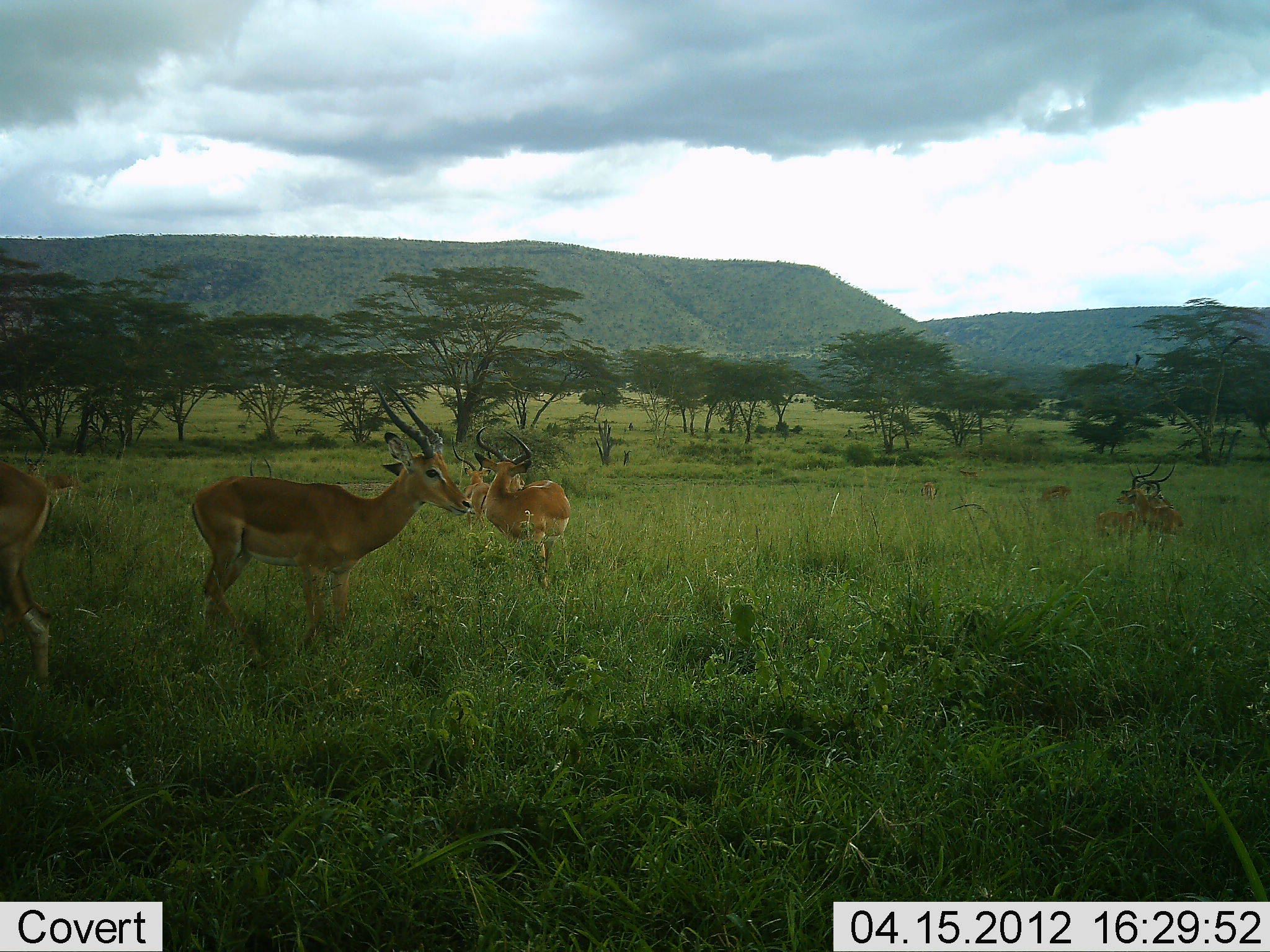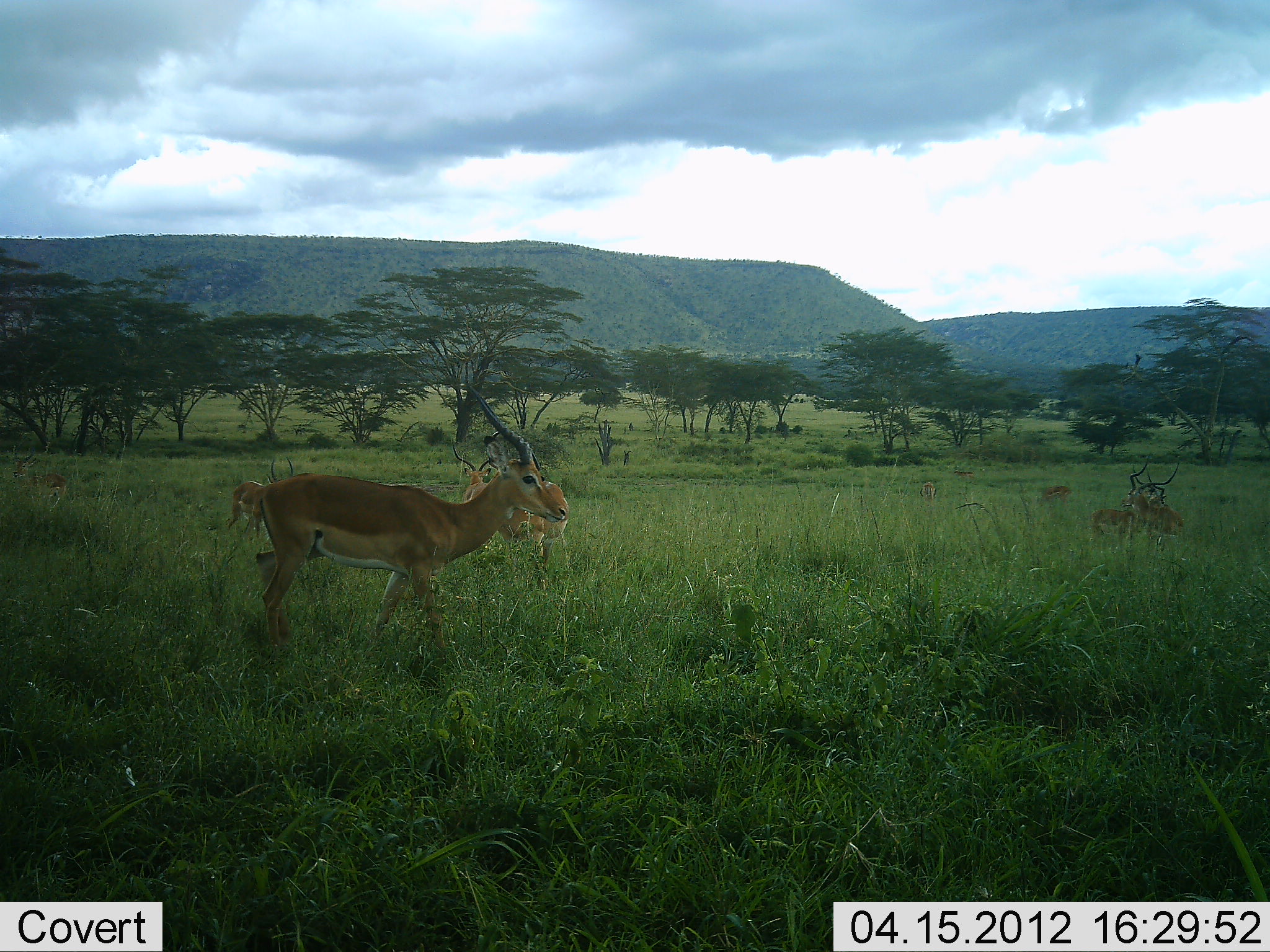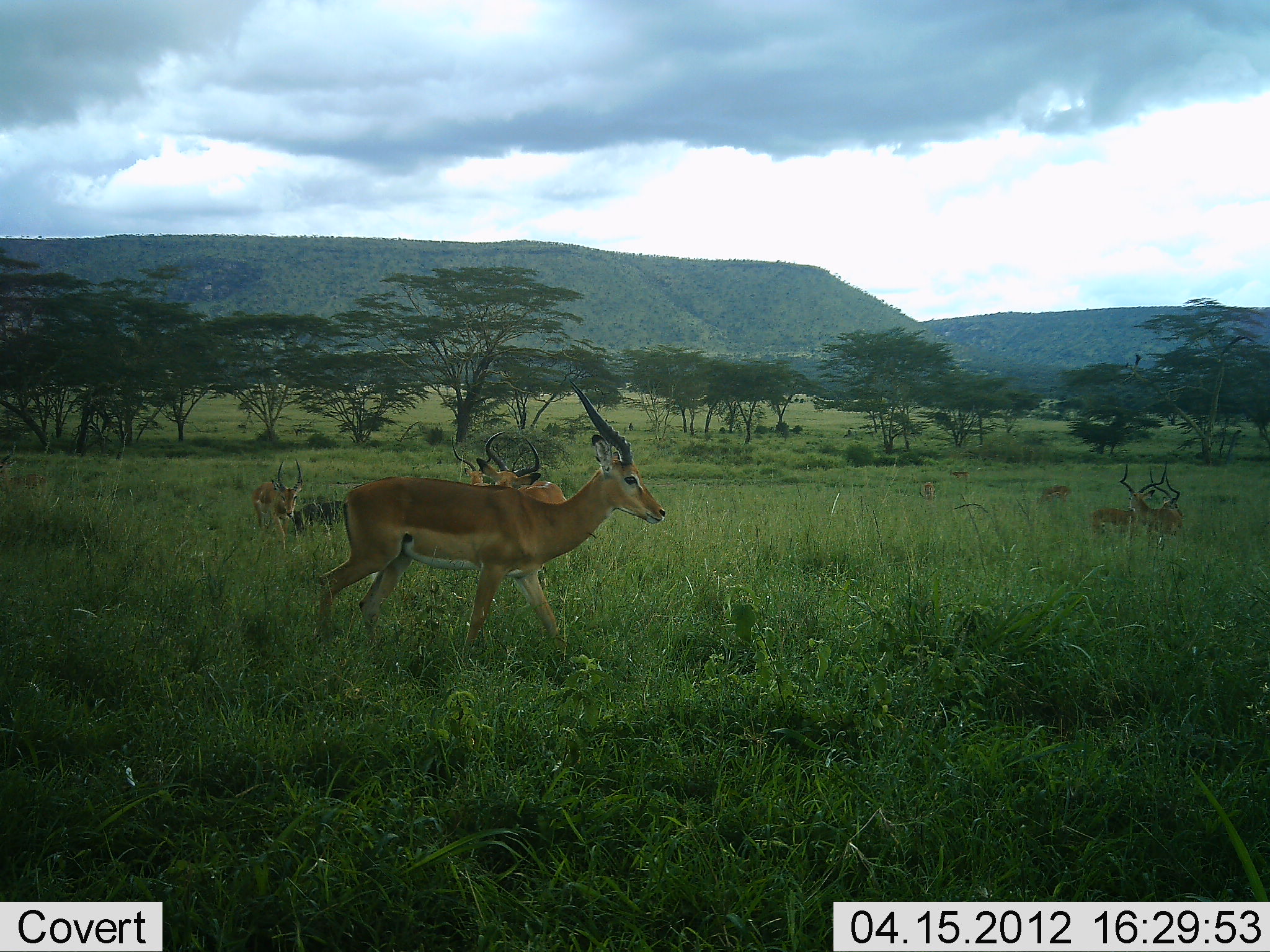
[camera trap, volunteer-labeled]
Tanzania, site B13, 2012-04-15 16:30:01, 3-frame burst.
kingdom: Animalia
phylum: Chordata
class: Mammalia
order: Artiodactyla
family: Bovidae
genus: Aepyceros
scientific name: Aepyceros melampus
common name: impala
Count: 9.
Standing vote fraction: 75%.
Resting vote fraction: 30%.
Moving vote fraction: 95%.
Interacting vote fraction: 10%.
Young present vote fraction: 0%.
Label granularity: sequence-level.